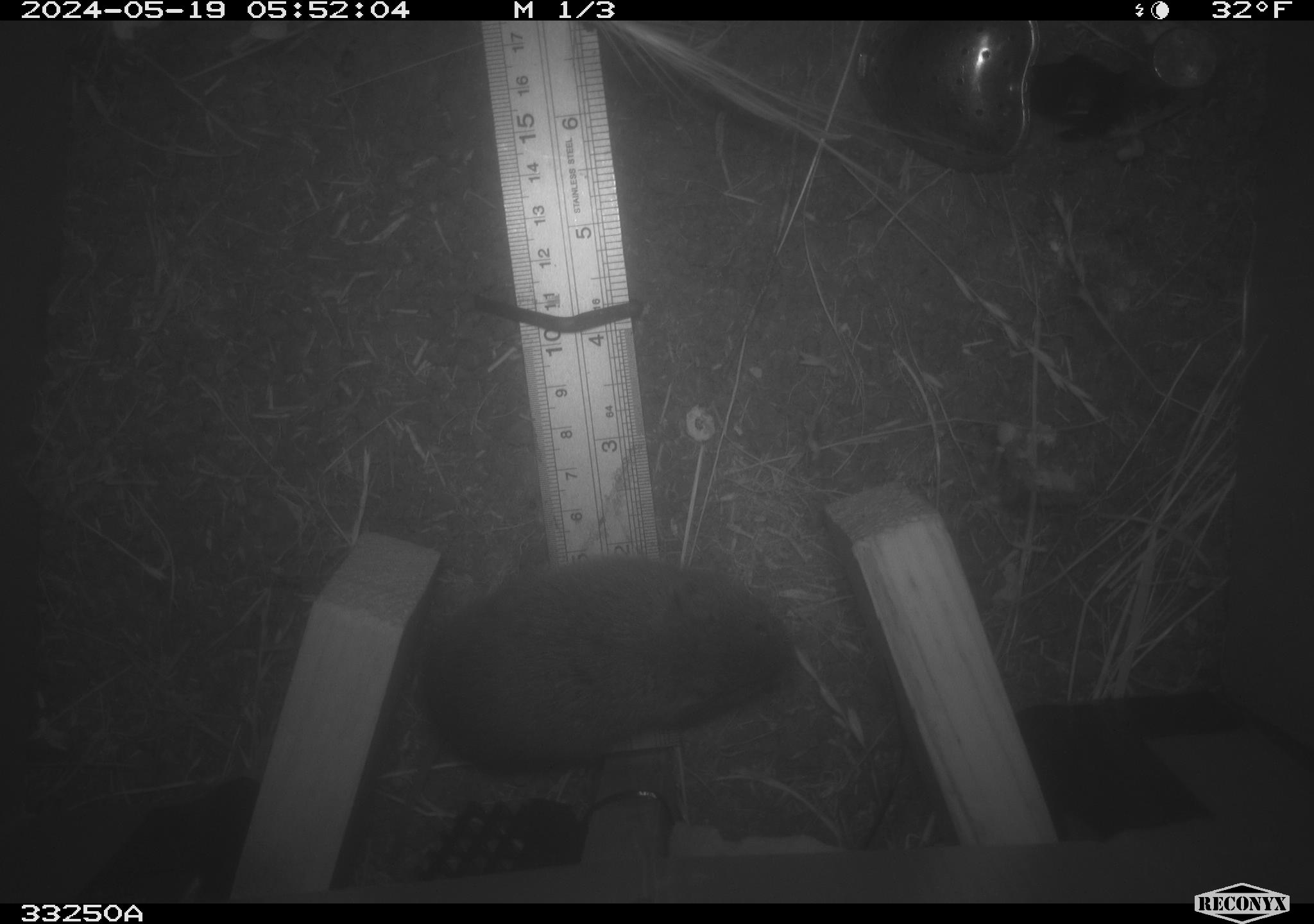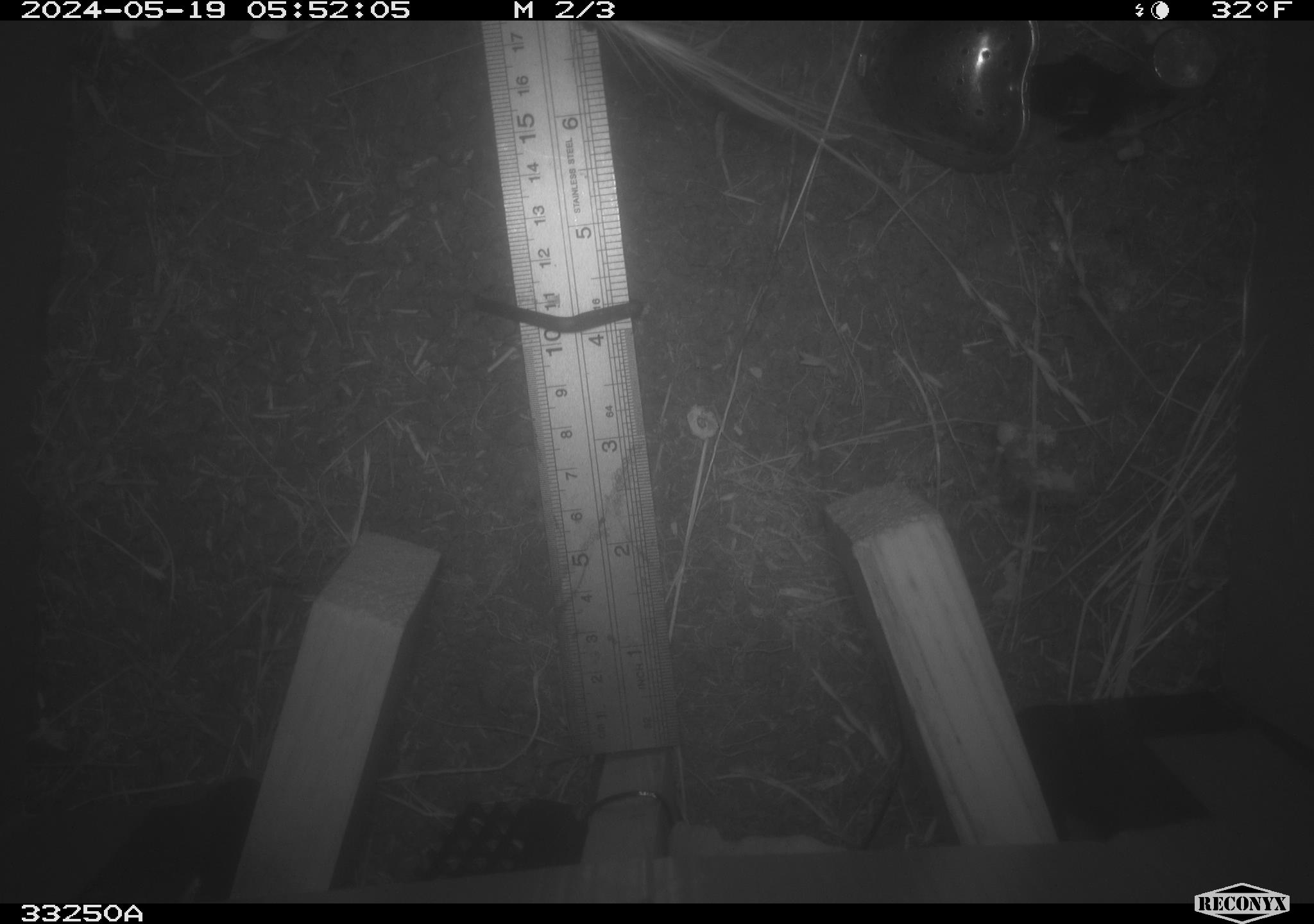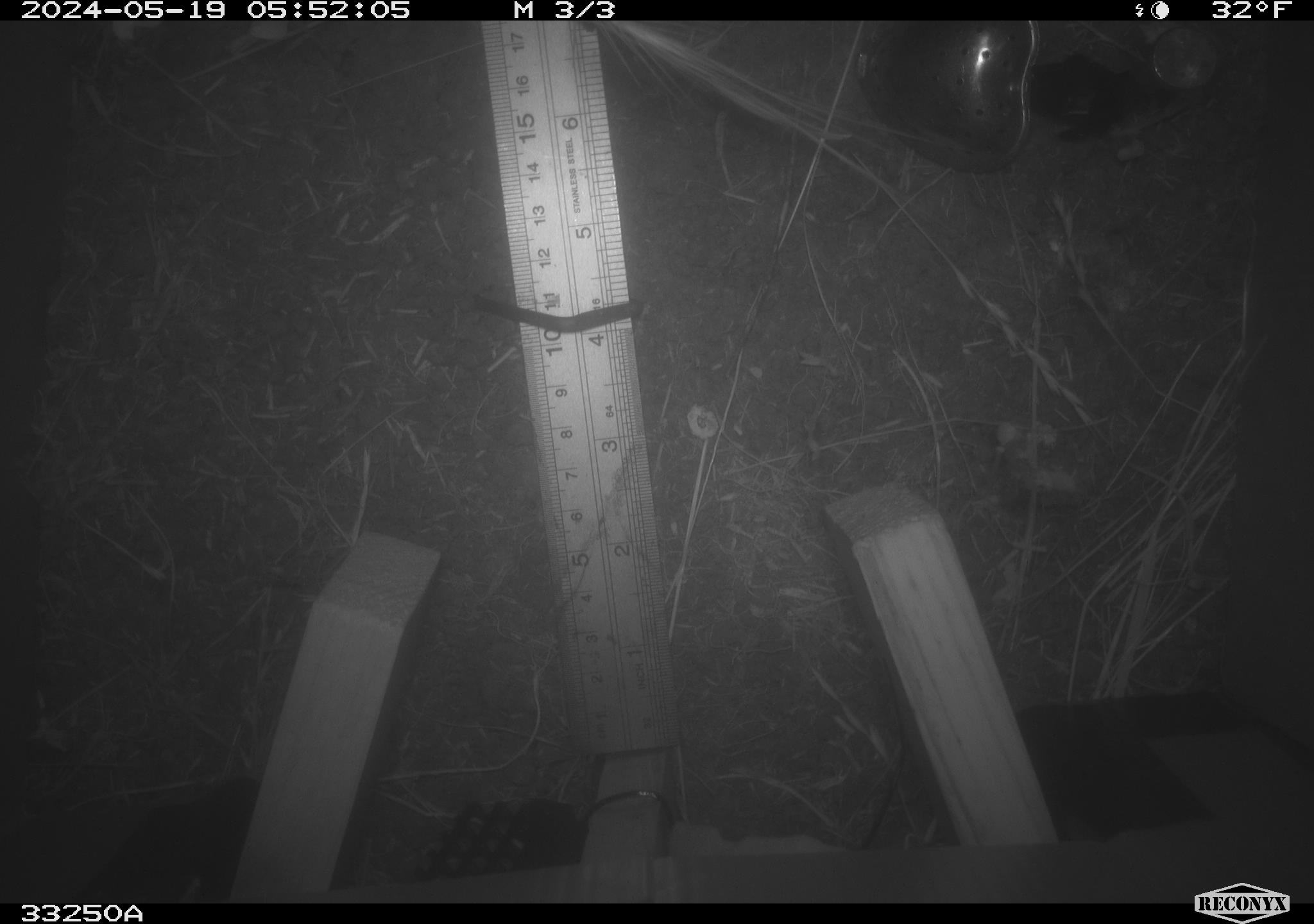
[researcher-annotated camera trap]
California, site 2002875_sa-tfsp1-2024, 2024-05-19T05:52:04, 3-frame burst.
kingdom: Animalia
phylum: Chordata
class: Mammalia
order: Rodentia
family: Cricetidae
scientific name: Arvicolinae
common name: voles, lemmings, and muskrats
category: arvicolinae subfamily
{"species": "arvicolinae subfamily (voles, lemmings, and muskrats) (Arvicolinae)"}